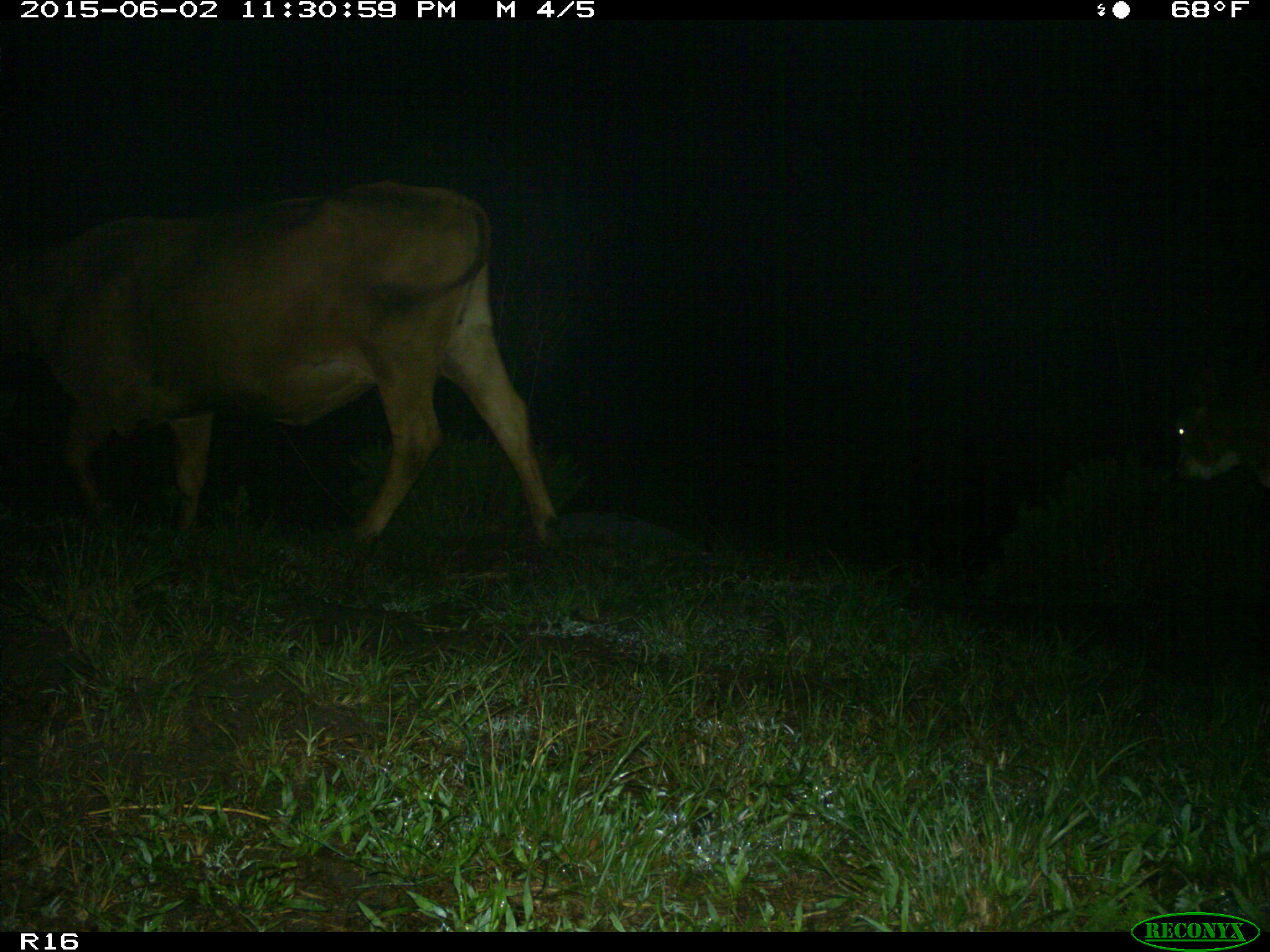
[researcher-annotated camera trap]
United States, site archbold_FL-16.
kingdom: Animalia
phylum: Chordata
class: Mammalia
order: Artiodactyla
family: Bovidae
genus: Bos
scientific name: Bos taurus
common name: domestic cow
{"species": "Bos taurus (domestic cow)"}